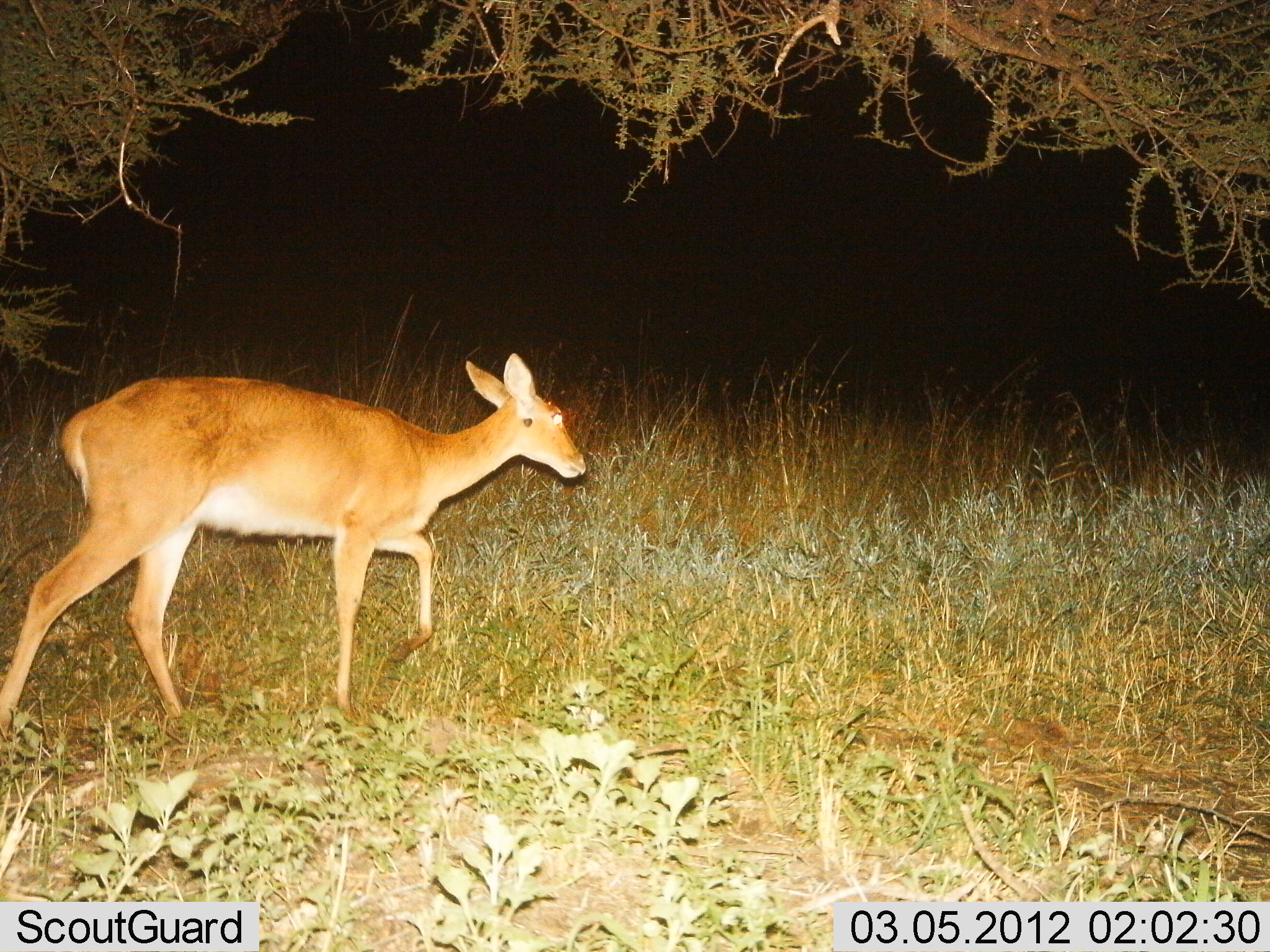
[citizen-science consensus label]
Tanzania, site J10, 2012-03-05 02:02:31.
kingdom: Animalia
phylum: Chordata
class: Mammalia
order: Artiodactyla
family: Bovidae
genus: Redunca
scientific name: Redunca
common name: reedbuck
Reedbuck (Redunca), count 1. Behavior (volunteer vote fractions): standing 14%, resting 0%, moving 86%, interacting 0%. Young present (vote fraction): 0%. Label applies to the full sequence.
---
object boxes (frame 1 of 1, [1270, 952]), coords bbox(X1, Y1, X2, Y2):
animal: bbox(0, 352, 592, 739)